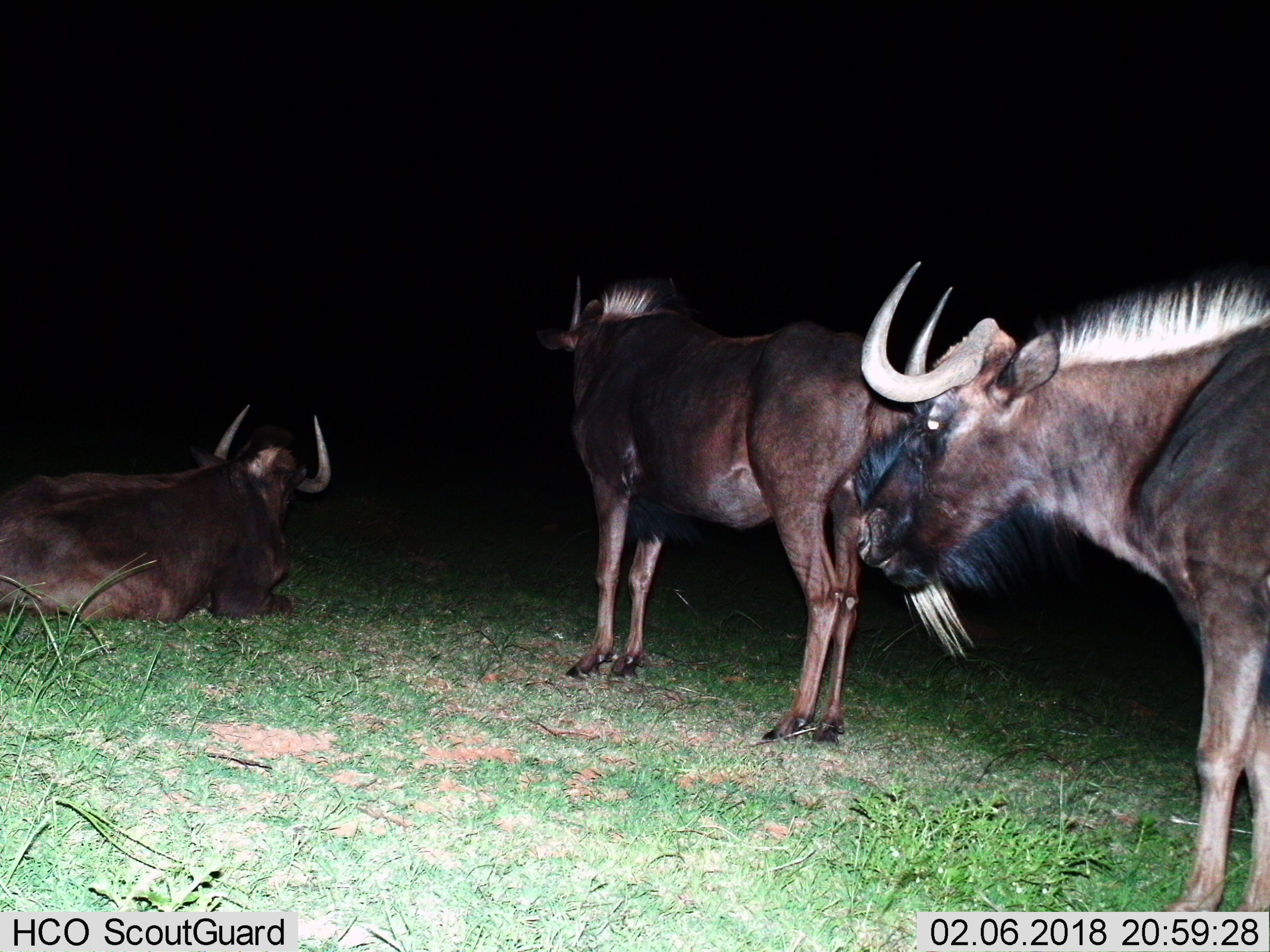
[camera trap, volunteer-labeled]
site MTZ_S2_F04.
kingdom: Animalia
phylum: Chordata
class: Mammalia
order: Artiodactyla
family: Bovidae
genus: Connochaetes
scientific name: Connochaetes gnou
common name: black wildebeest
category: wildebeestblack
Wildebeestblack (black wildebeest) (Connochaetes gnou), count 3. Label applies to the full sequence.